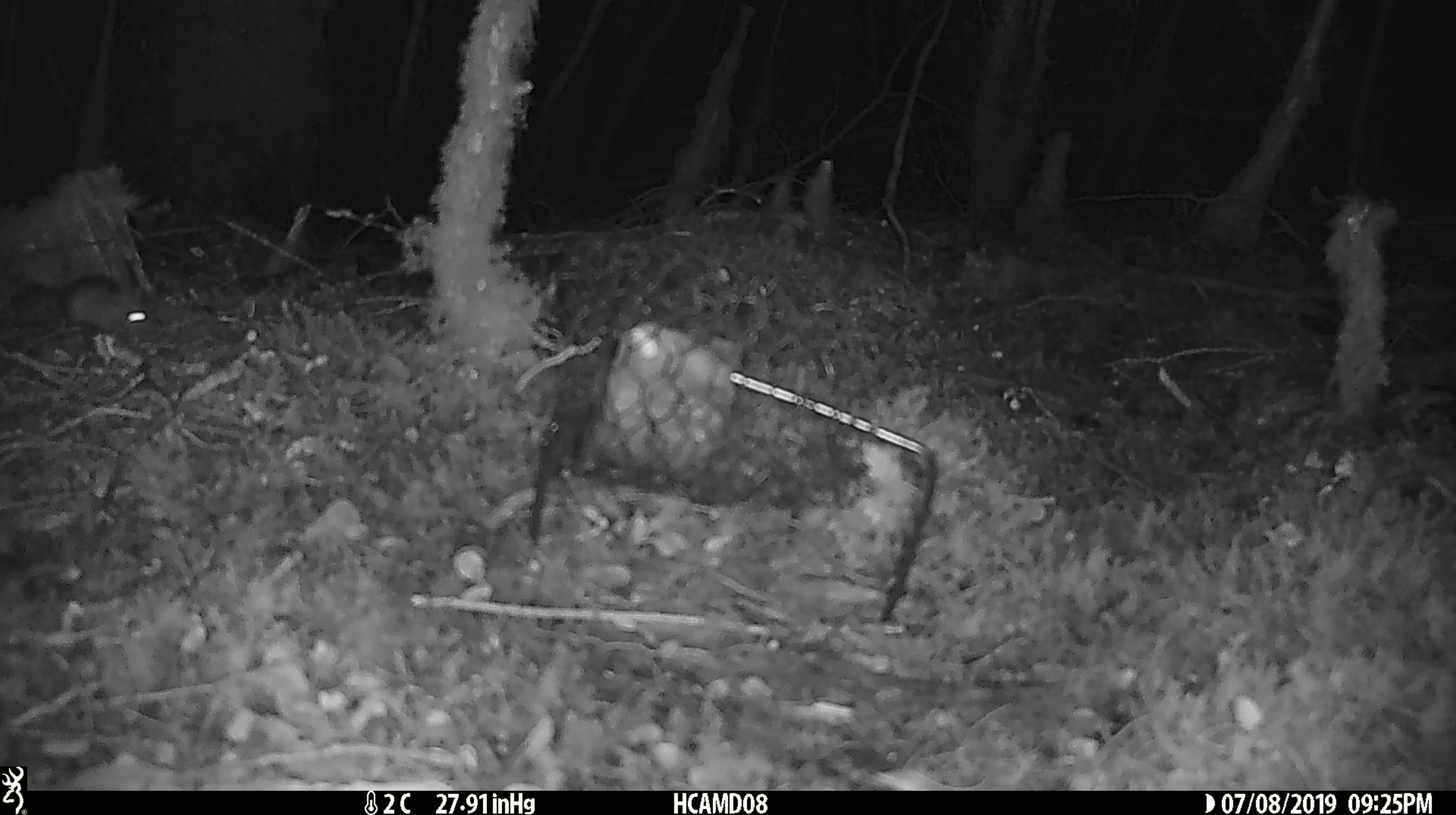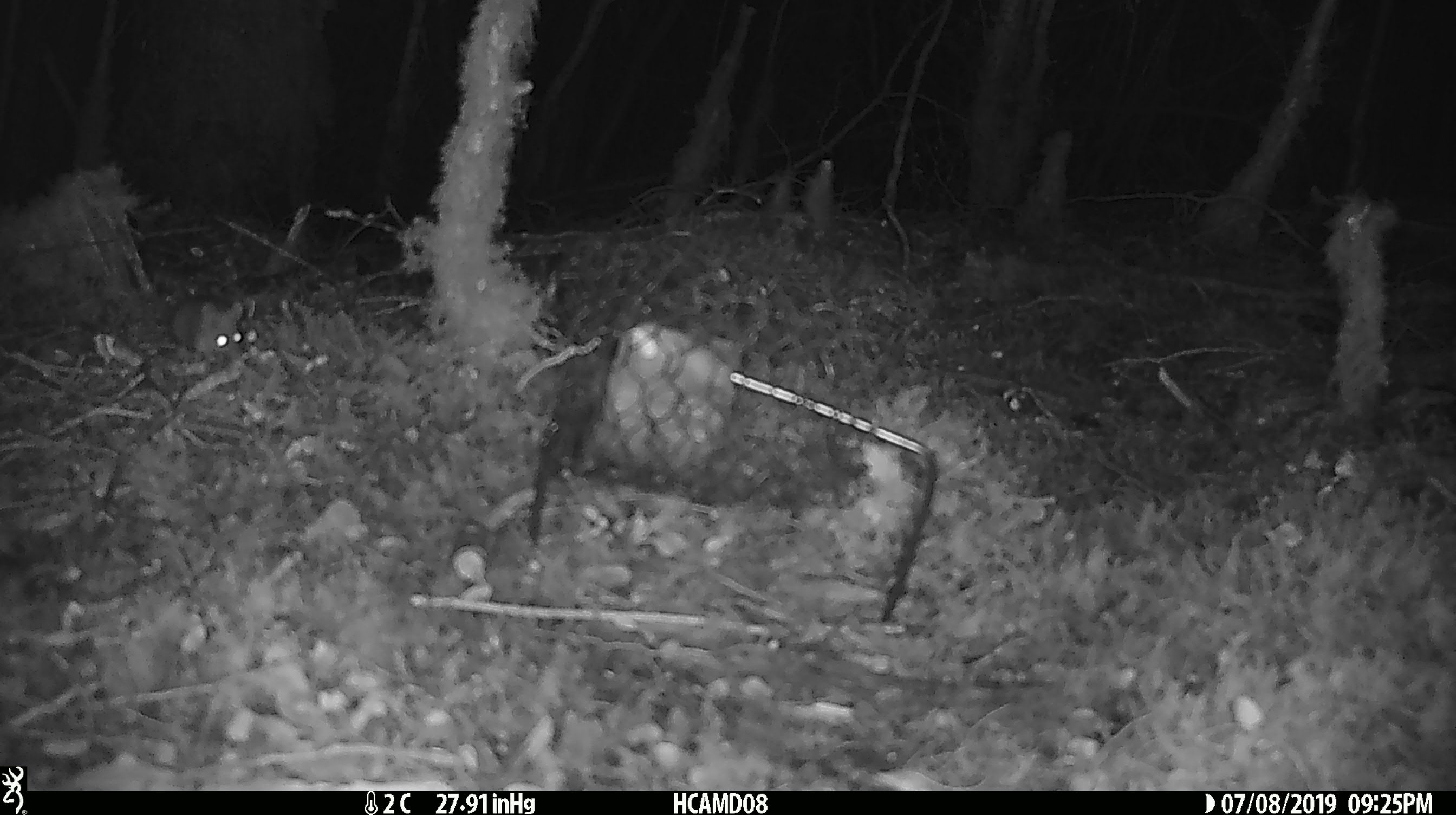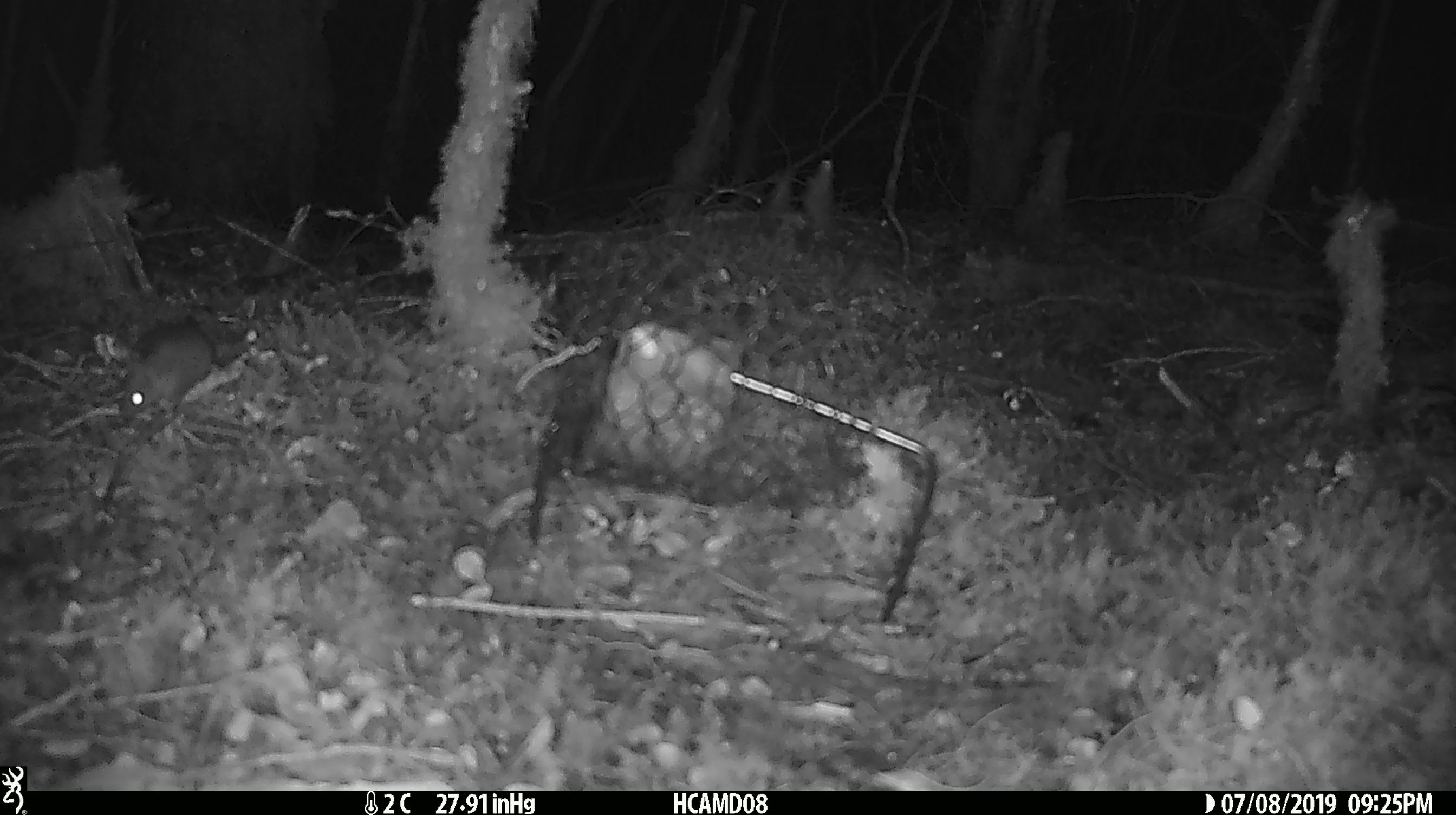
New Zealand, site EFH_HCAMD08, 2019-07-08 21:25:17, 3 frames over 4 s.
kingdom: Animalia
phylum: Chordata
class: Mammalia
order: Rodentia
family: Muridae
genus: Mus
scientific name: Mus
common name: mouse